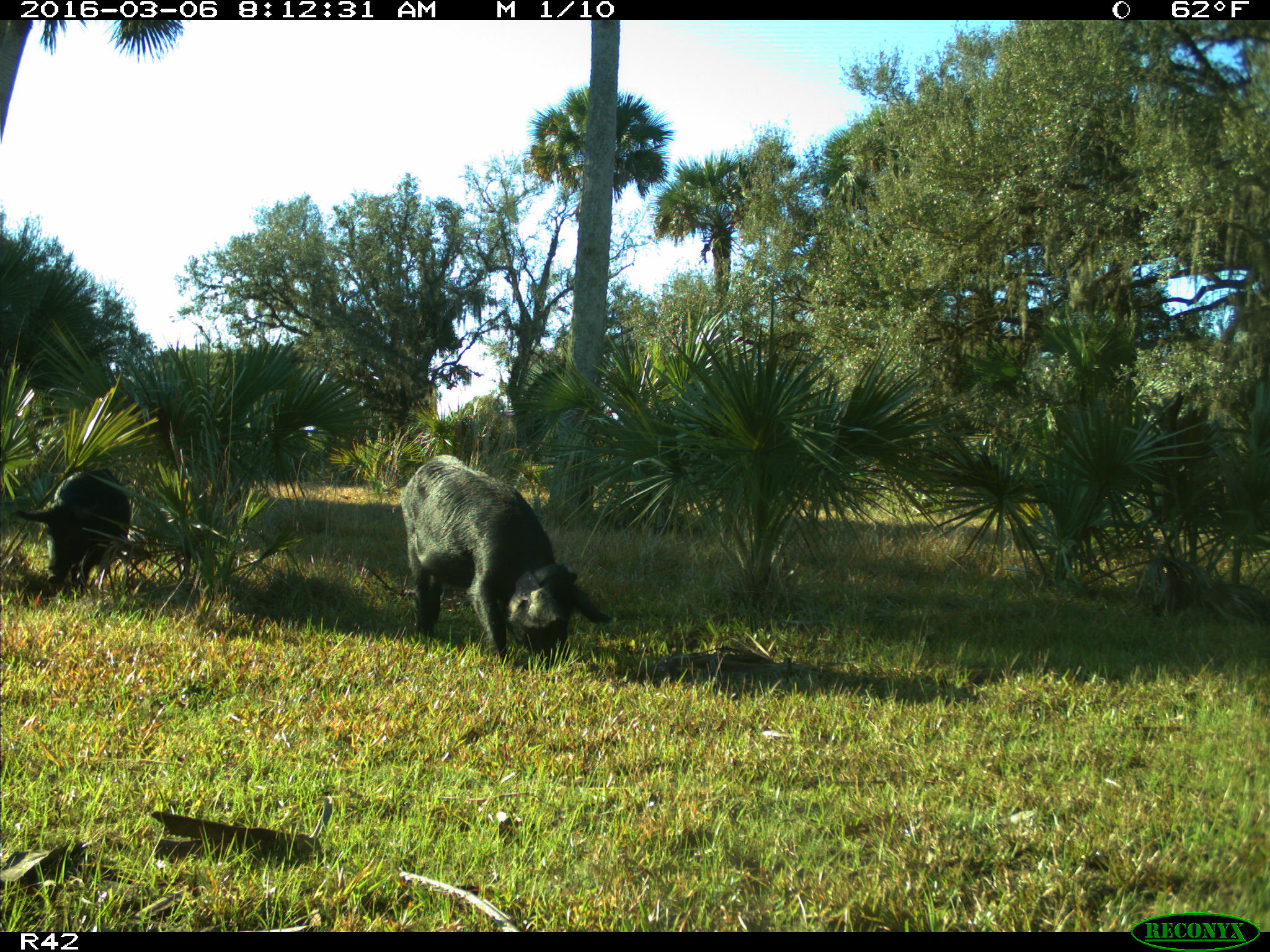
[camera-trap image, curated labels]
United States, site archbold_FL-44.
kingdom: Animalia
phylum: Chordata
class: Mammalia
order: Artiodactyla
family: Suidae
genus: Sus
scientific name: Sus scrofa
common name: wild boar